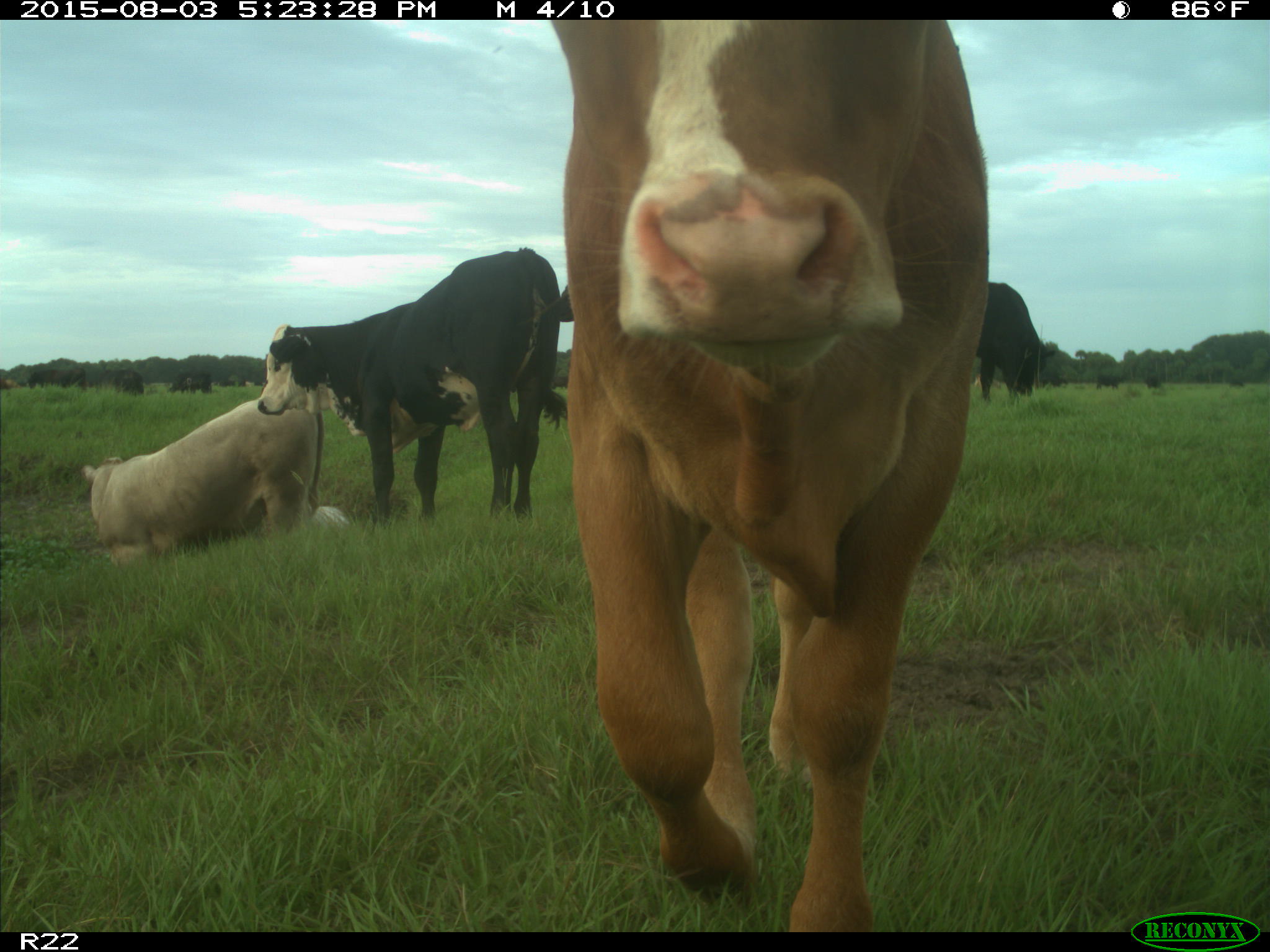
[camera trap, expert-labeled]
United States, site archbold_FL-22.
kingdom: Animalia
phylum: Chordata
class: Mammalia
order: Artiodactyla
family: Bovidae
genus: Bos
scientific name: Bos taurus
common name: domestic cow